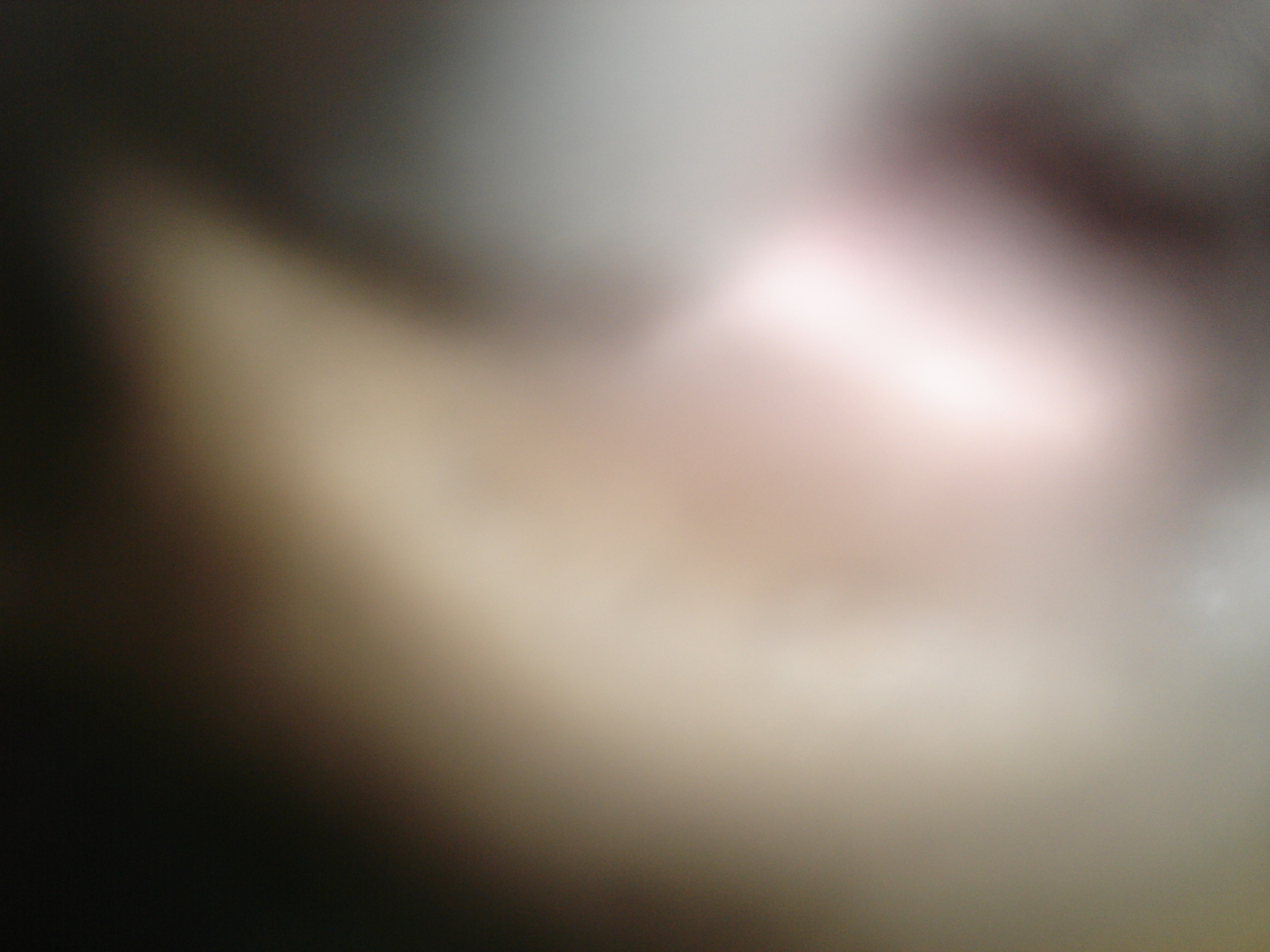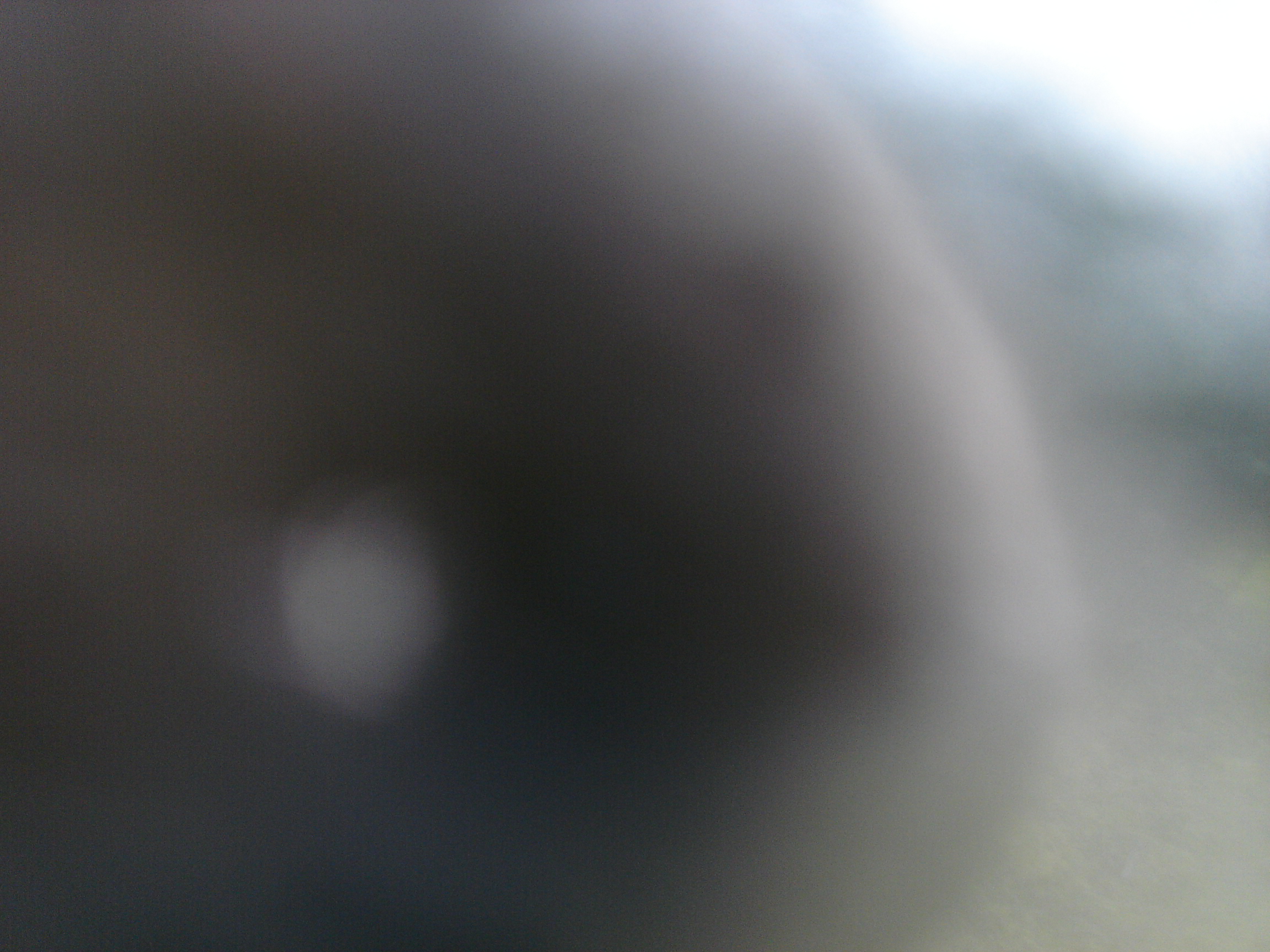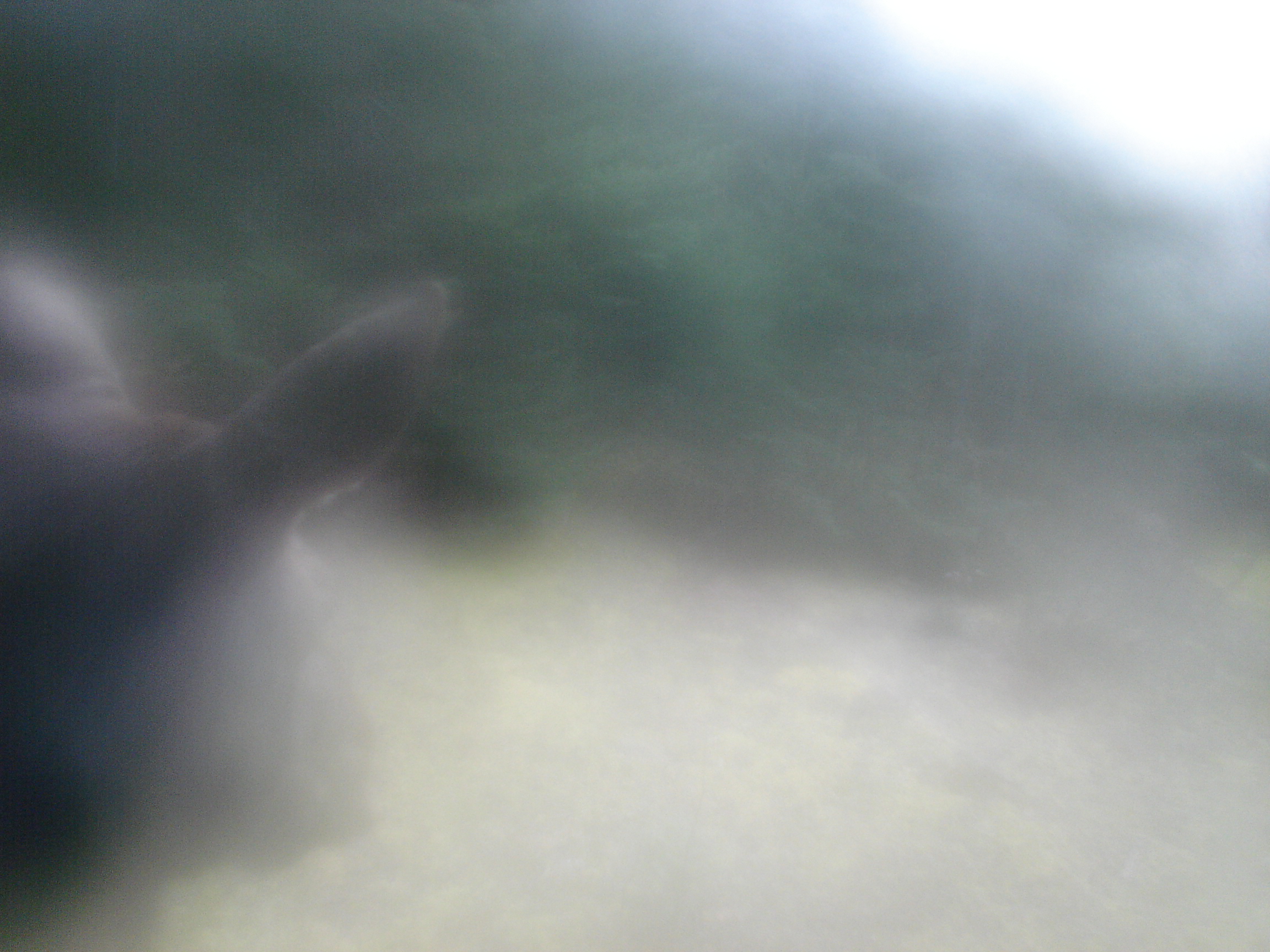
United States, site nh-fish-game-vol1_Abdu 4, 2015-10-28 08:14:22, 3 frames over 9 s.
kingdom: Animalia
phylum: Chordata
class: Mammalia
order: Artiodactyla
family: Cervidae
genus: Alces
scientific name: Alces alces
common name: moose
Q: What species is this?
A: Moose (Alces alces).